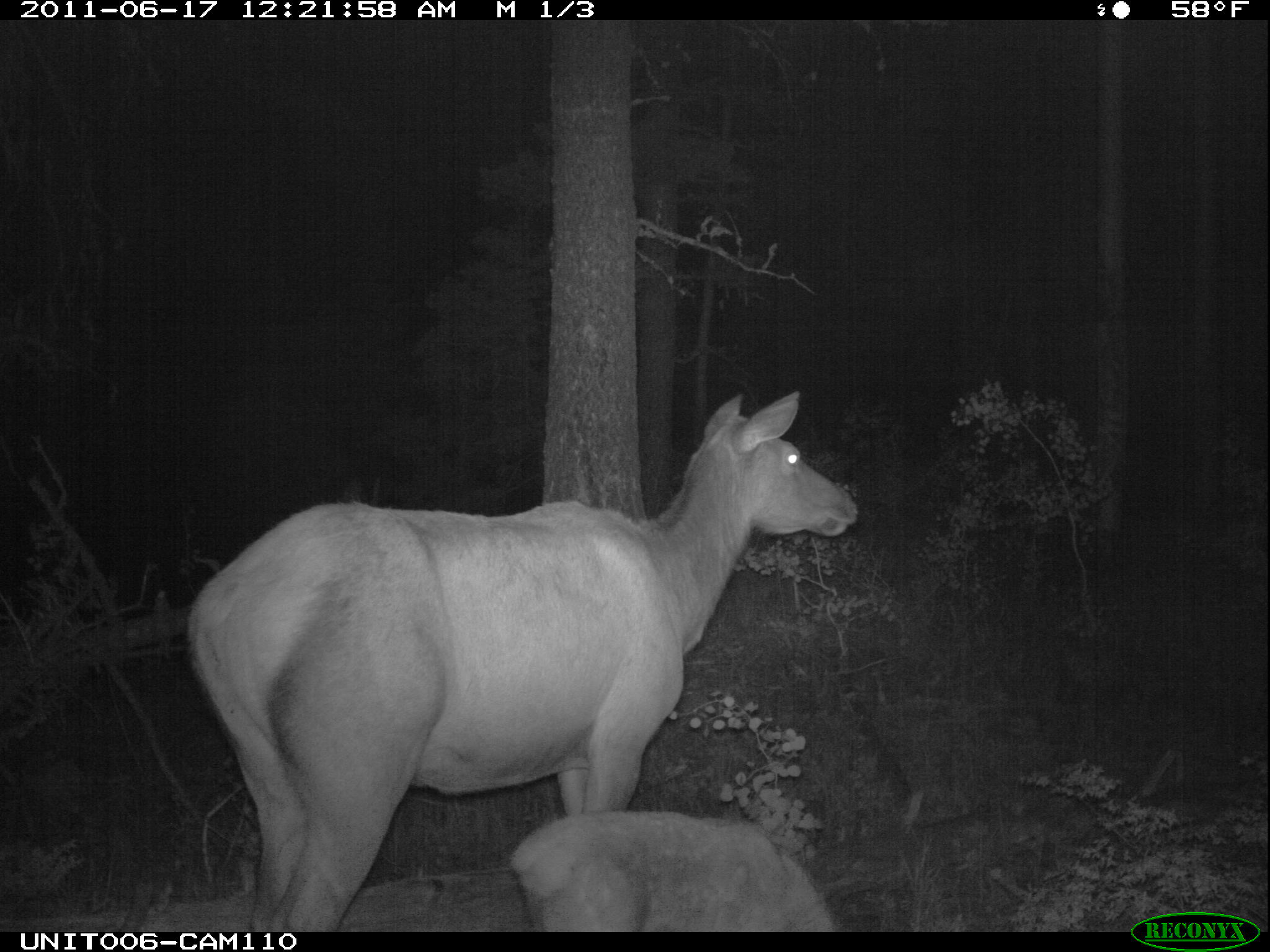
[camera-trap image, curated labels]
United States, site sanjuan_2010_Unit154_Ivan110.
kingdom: Animalia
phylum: Chordata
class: Mammalia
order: Artiodactyla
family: Cervidae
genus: Cervus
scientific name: Cervus elaphus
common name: red deer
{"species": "Cervus elaphus (red deer)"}